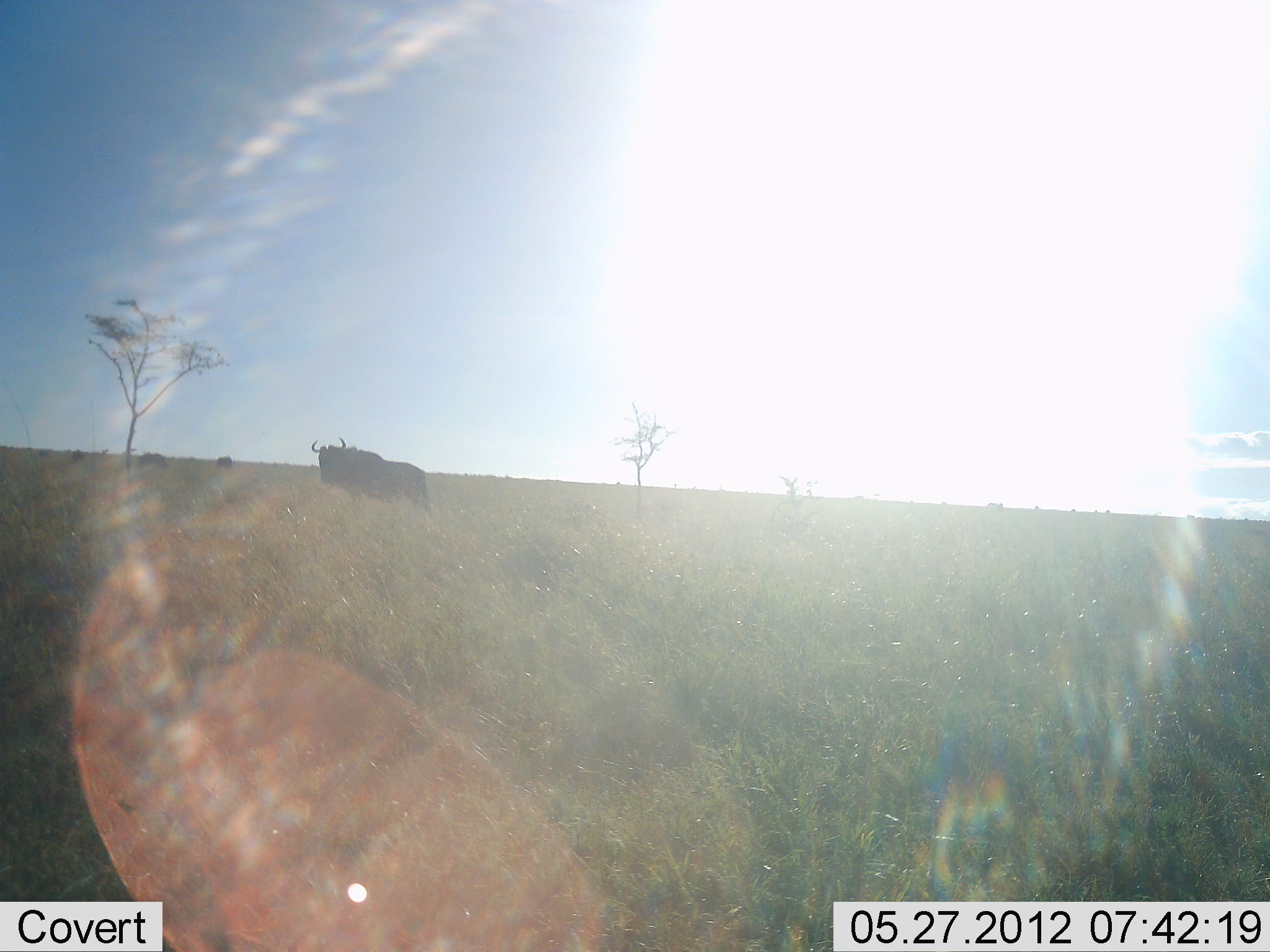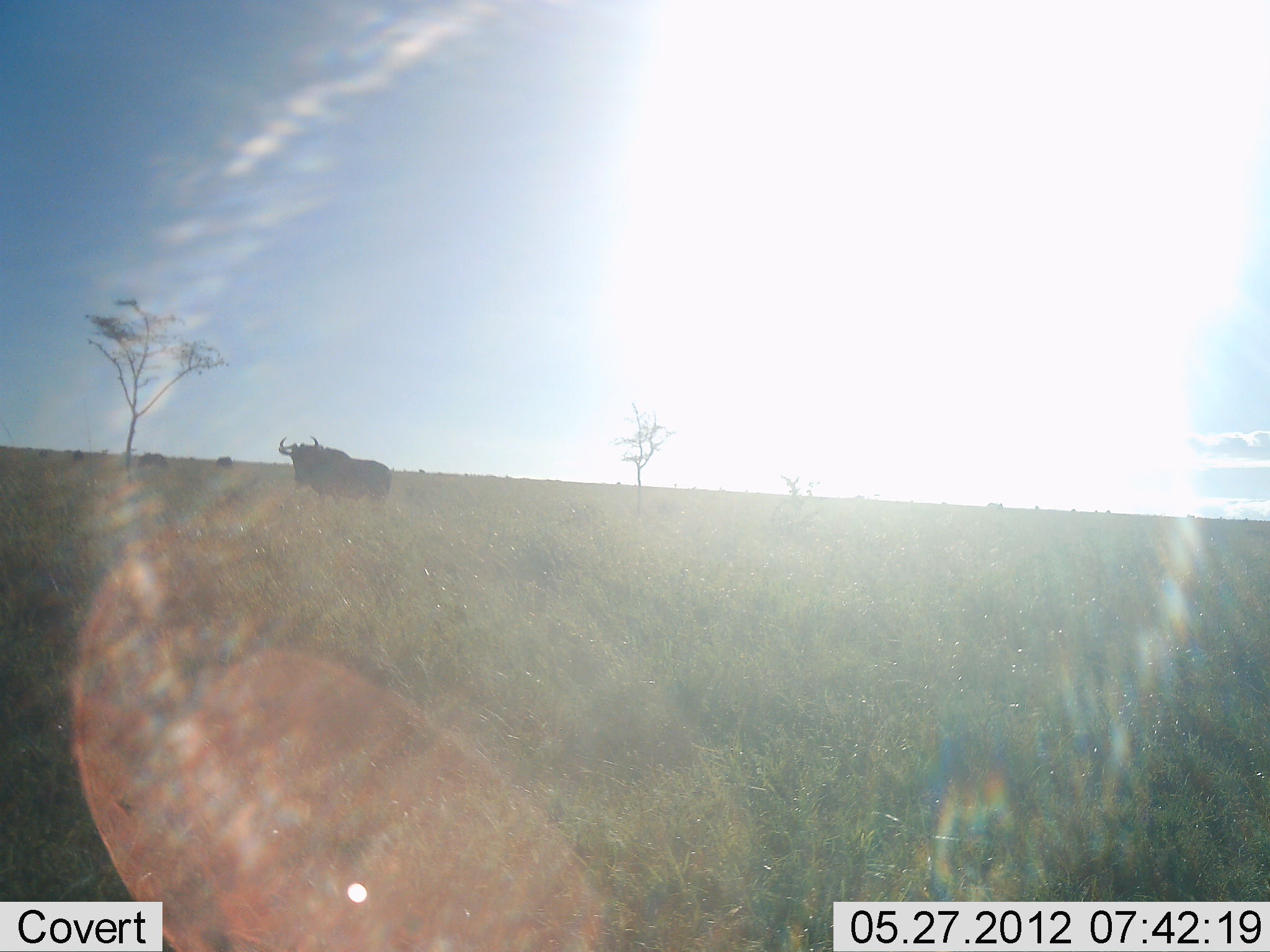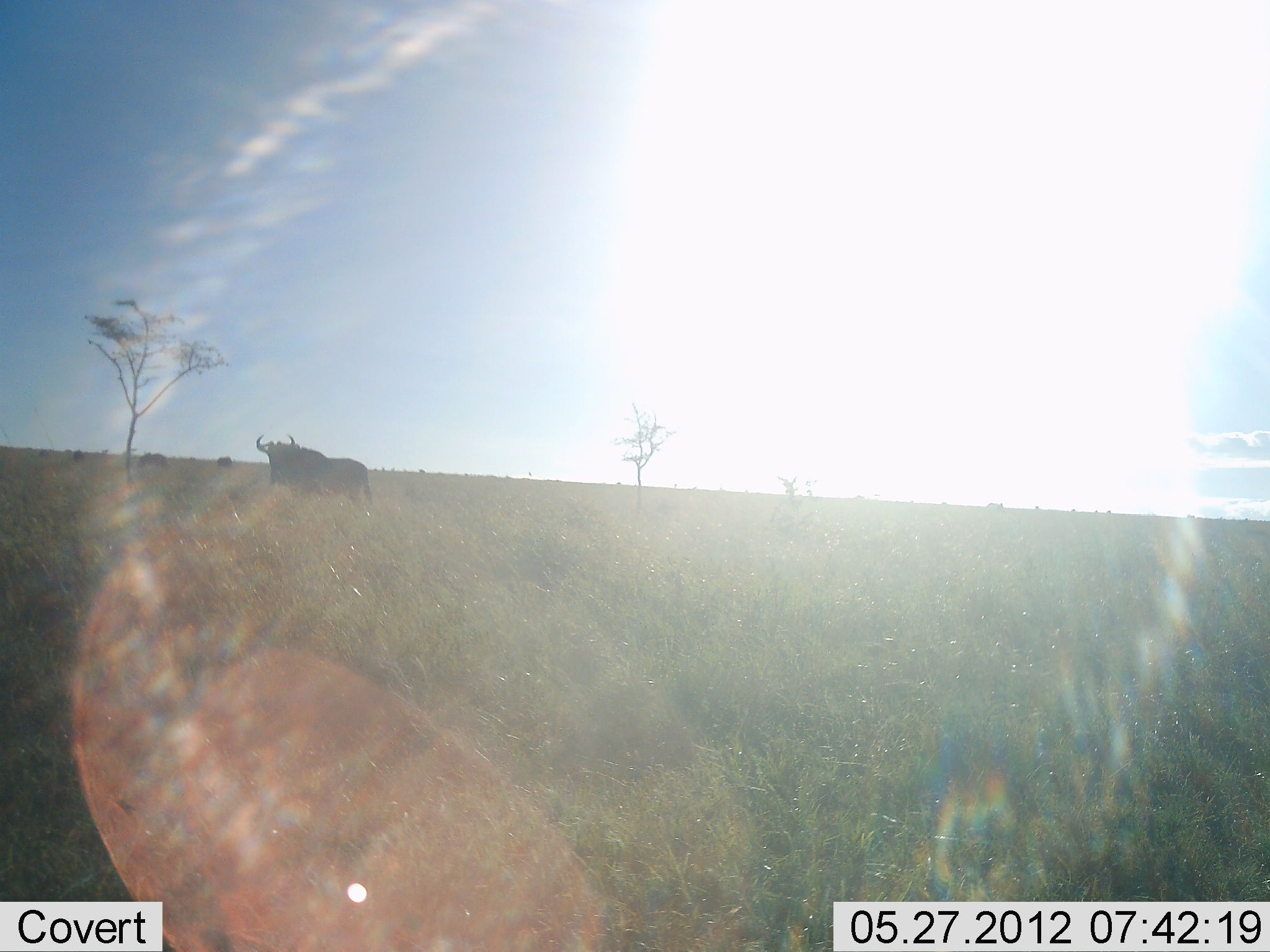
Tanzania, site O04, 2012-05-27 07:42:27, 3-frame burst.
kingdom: Animalia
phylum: Chordata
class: Mammalia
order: Artiodactyla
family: Bovidae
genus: Connochaetes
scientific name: Connochaetes taurinus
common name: blue wildebeest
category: wildebeest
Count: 1.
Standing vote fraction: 100%.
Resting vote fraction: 0%.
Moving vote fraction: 0%.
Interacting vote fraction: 0%.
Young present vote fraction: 0%.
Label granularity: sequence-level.